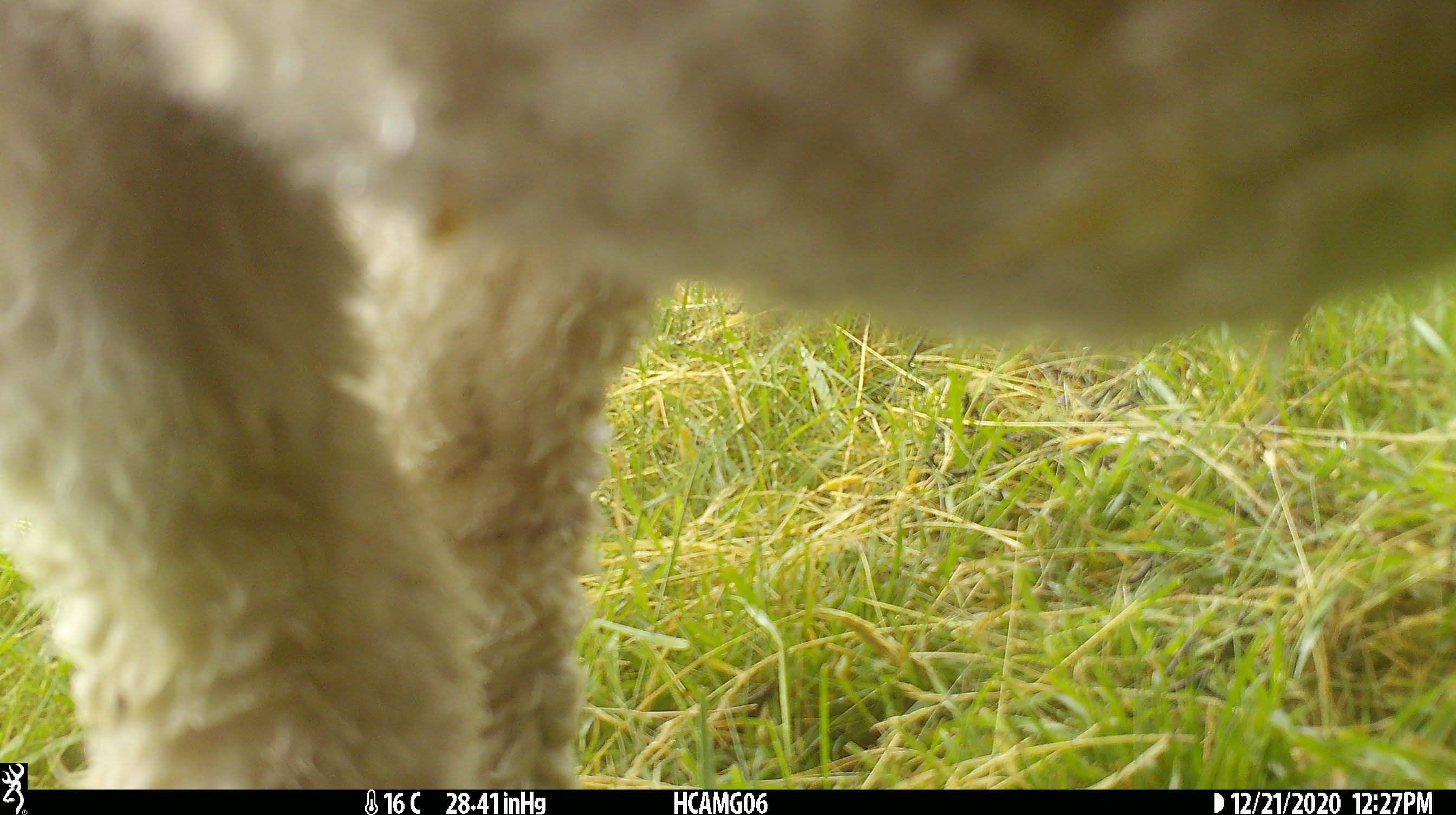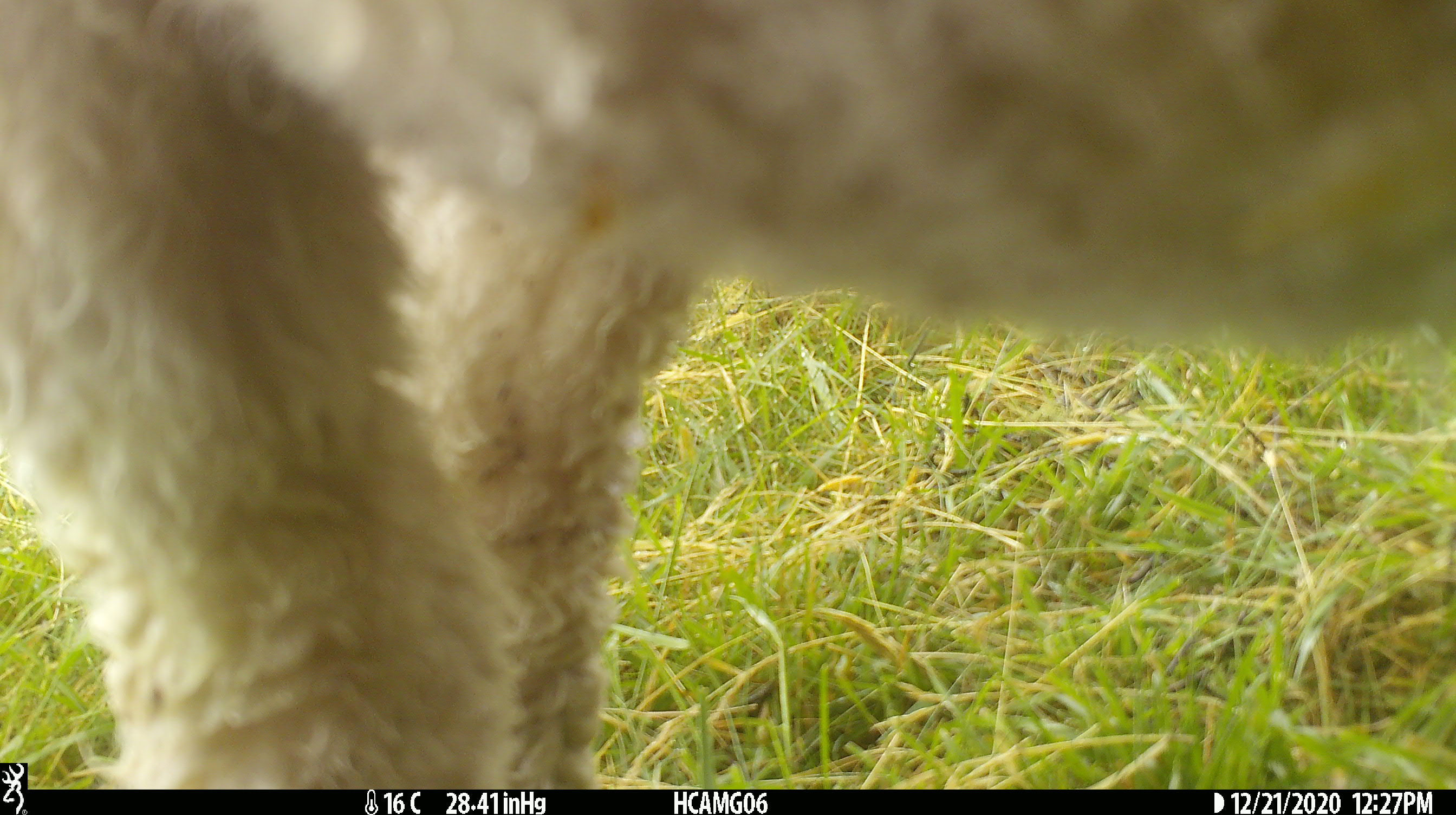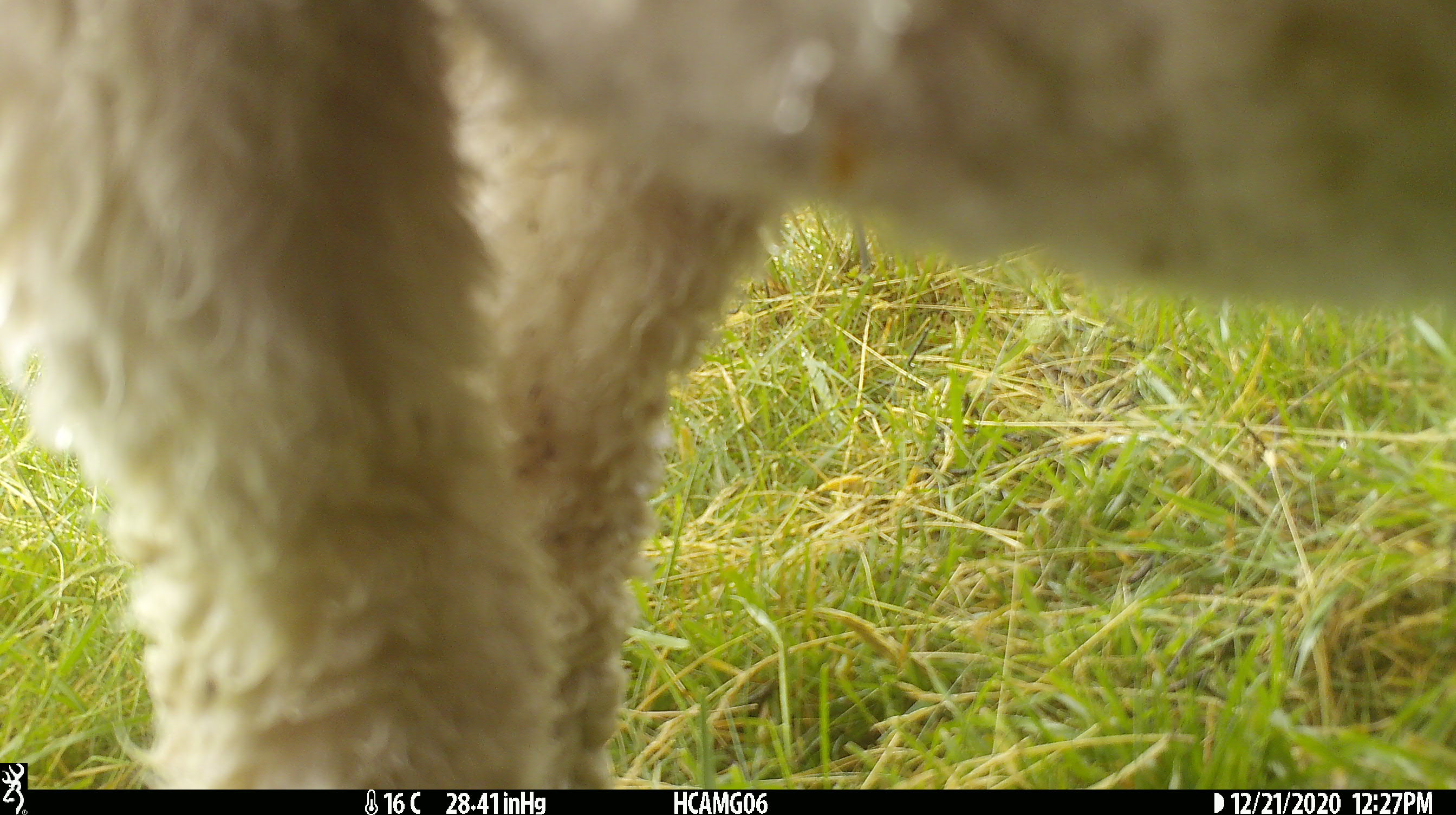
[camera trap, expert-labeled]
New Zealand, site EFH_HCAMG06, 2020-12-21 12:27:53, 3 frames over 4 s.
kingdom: Animalia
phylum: Chordata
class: Mammalia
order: Artiodactyla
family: Bovidae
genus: Ovis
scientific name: Ovis aries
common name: domestic sheep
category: sheep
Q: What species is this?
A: Sheep (domestic sheep) (Ovis aries).